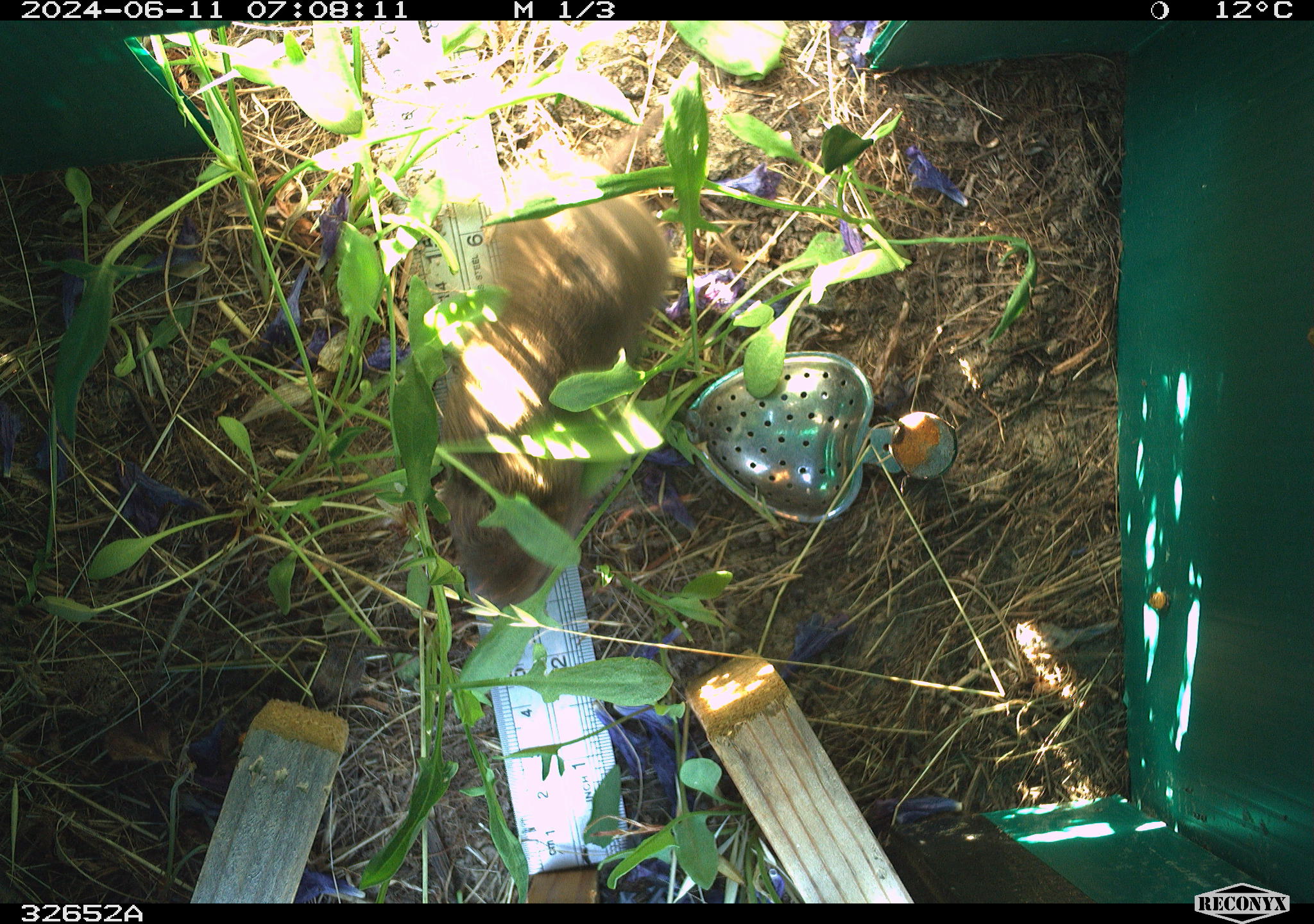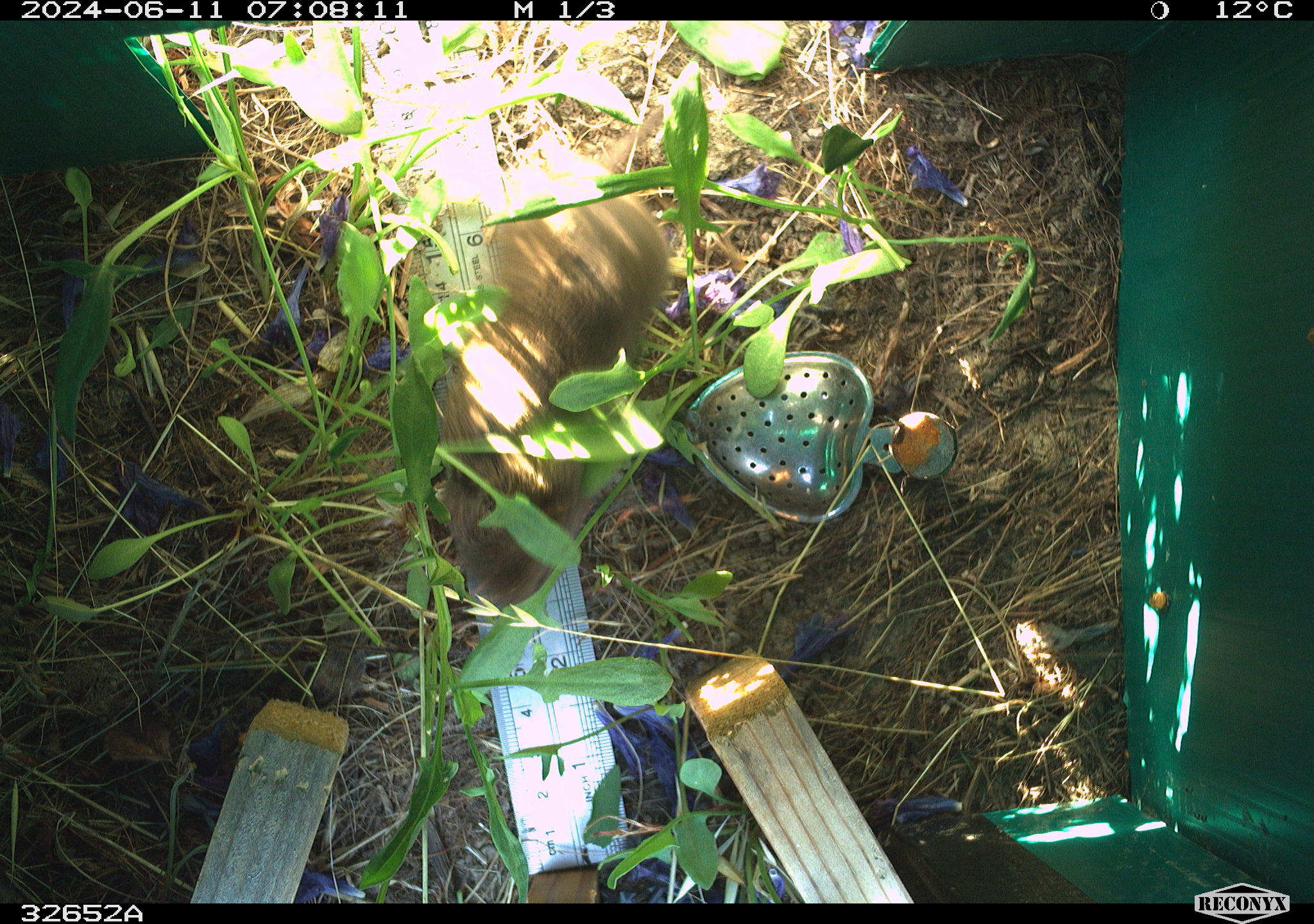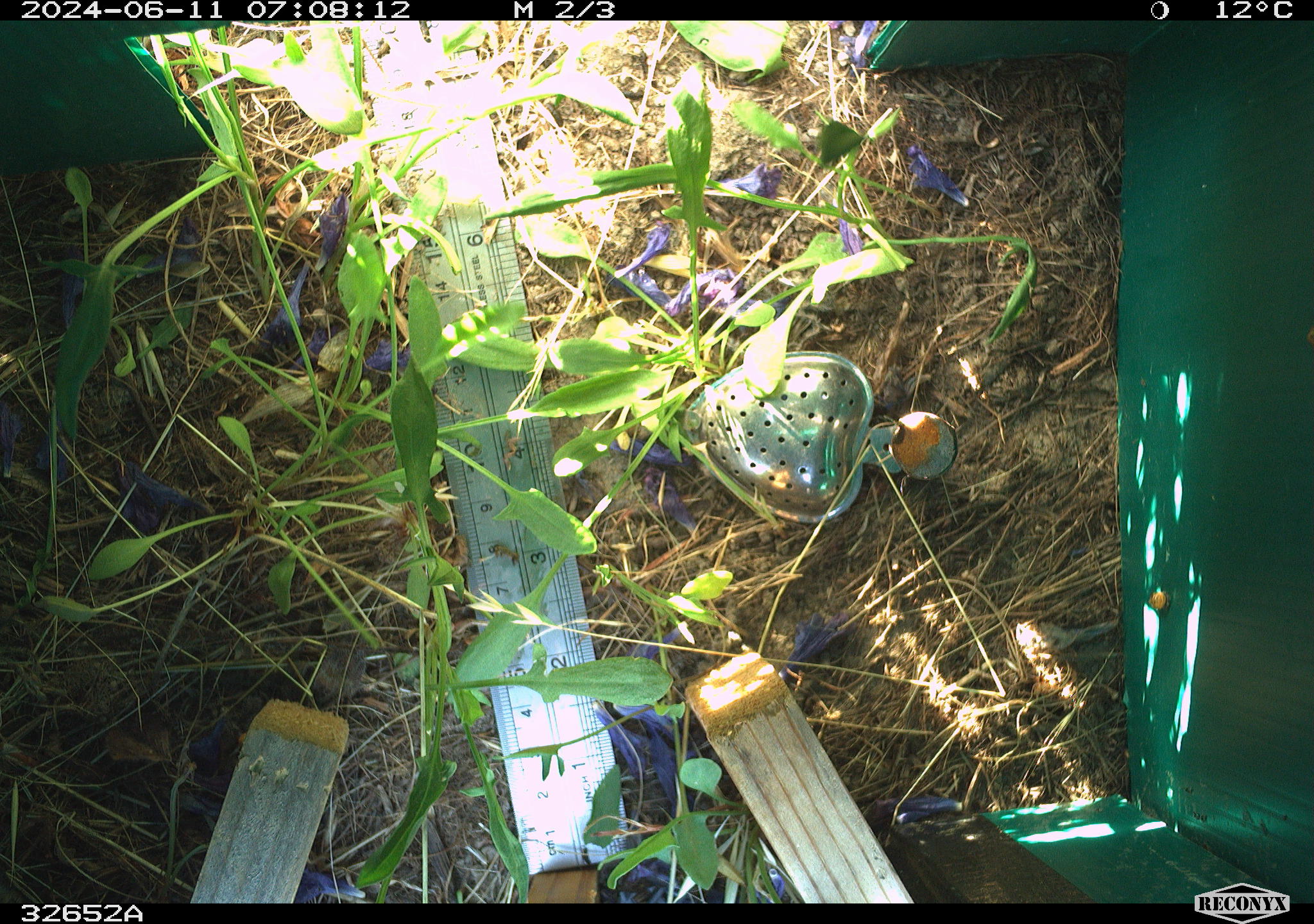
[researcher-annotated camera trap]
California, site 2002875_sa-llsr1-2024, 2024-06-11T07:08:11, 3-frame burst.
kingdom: Animalia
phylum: Chordata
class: Mammalia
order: Rodentia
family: Cricetidae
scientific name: Arvicolinae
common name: voles, lemmings, and muskrats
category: arvicolinae subfamily